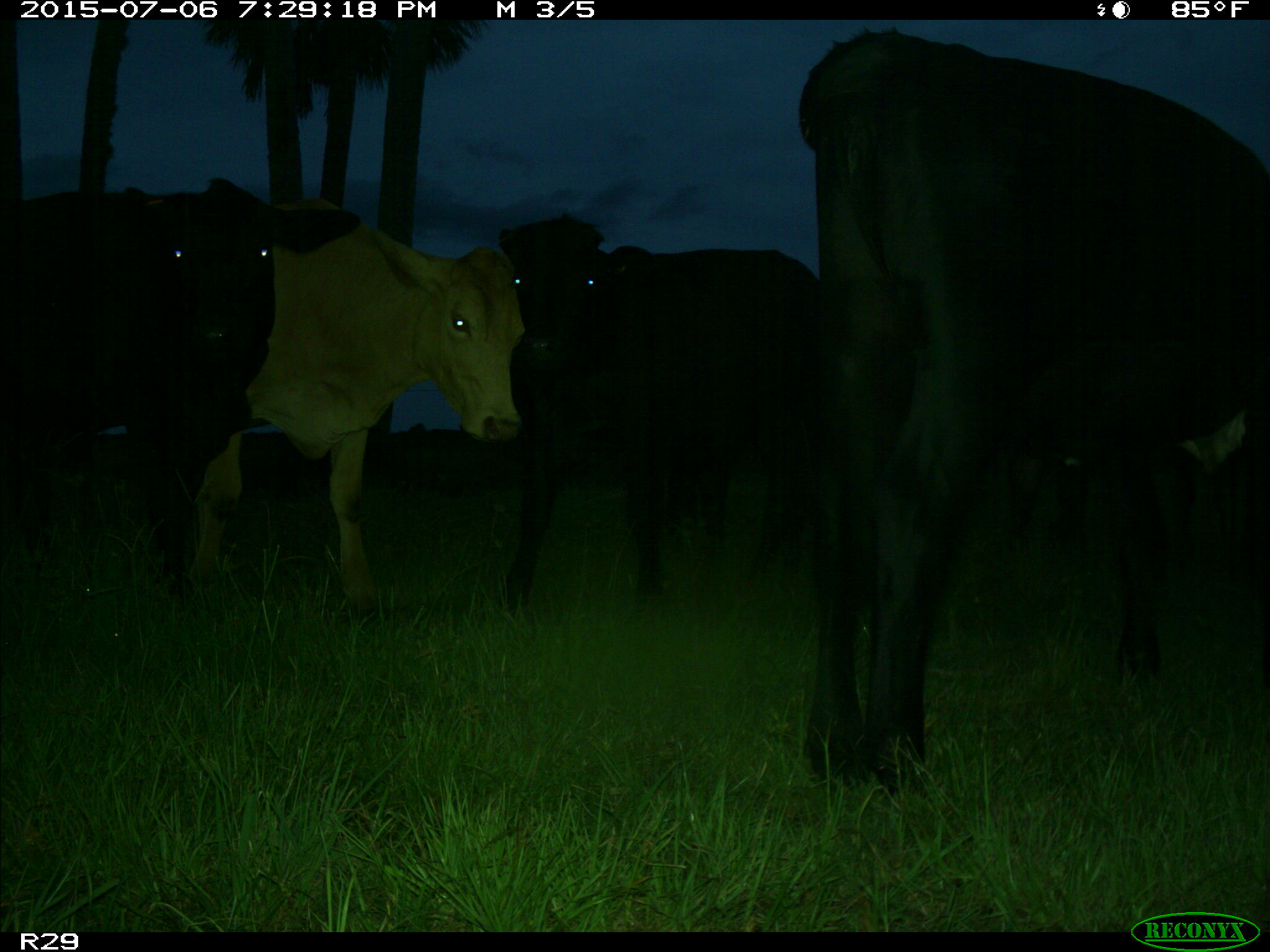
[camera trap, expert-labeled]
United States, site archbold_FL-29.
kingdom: Animalia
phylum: Chordata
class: Mammalia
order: Artiodactyla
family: Bovidae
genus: Bos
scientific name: Bos taurus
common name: domestic cow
Bos taurus (domestic cow).